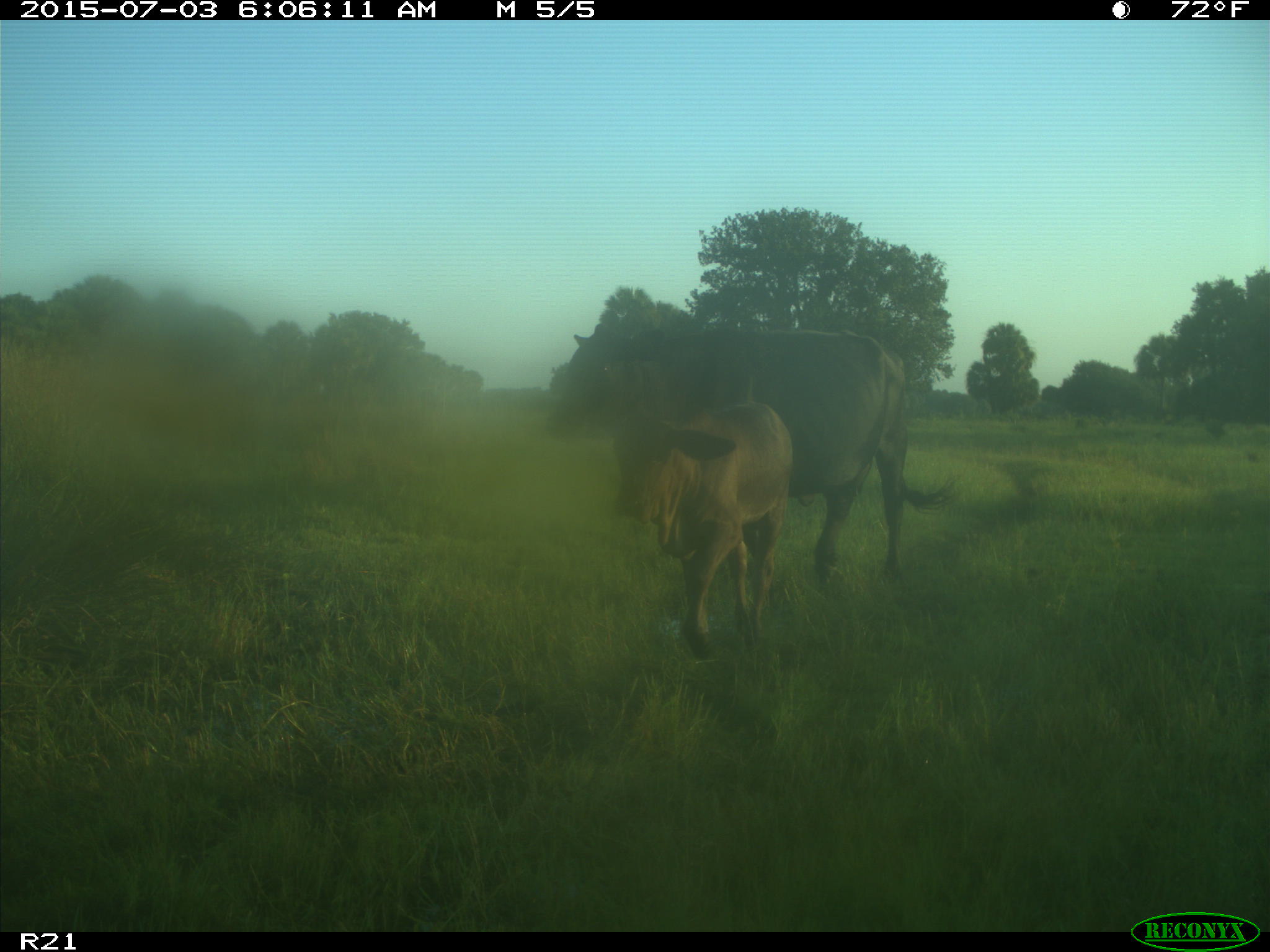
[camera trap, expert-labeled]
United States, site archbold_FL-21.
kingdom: Animalia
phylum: Chordata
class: Mammalia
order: Artiodactyla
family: Bovidae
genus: Bos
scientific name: Bos taurus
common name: domestic cow